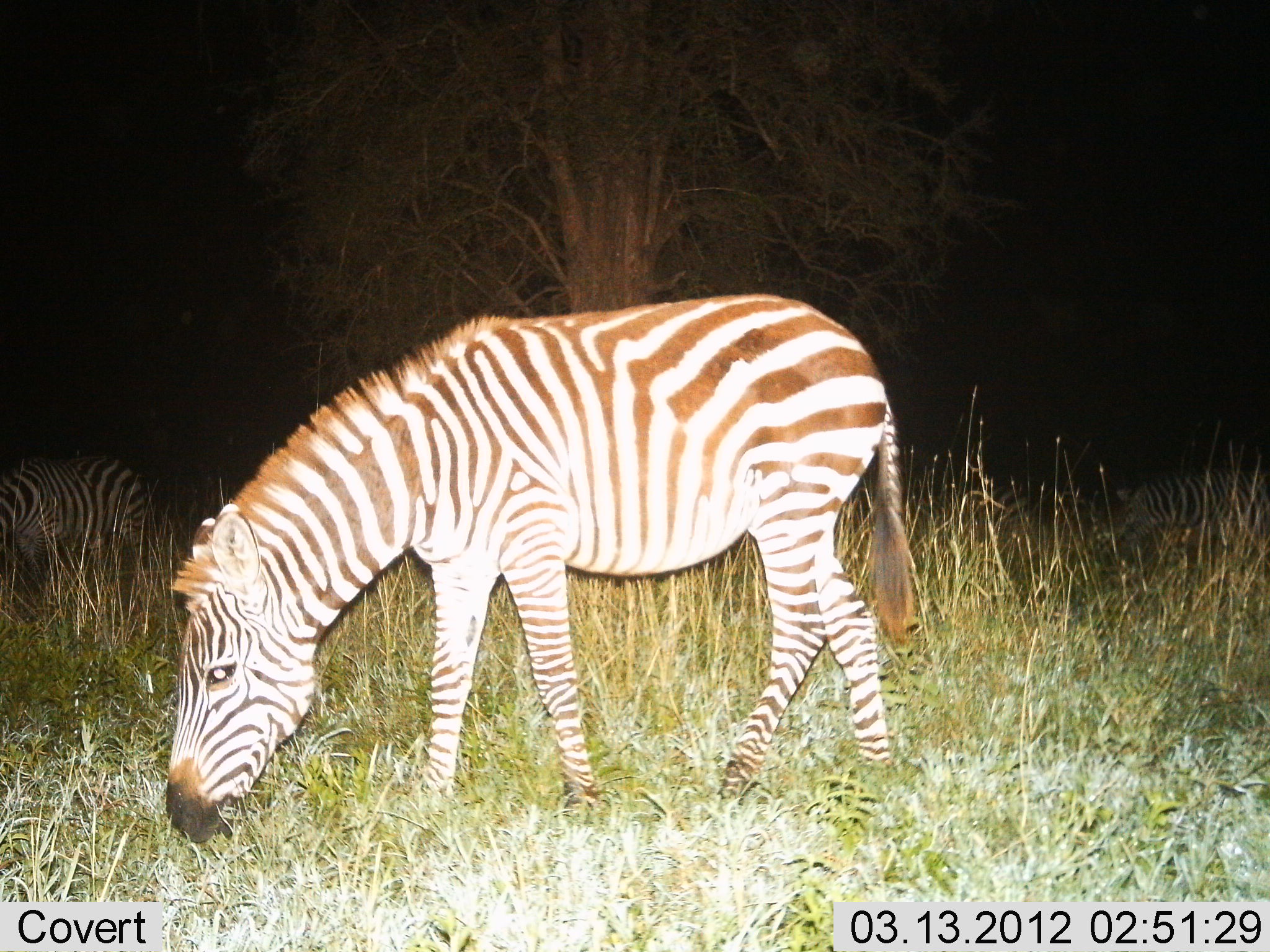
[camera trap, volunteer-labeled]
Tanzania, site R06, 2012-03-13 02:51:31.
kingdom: Animalia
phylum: Chordata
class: Mammalia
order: Perissodactyla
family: Equidae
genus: Equus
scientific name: Equus quagga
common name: plains zebra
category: zebra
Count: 2.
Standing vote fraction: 38%.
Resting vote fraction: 4%.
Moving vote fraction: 4%.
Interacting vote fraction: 0%.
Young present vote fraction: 4%.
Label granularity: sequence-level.